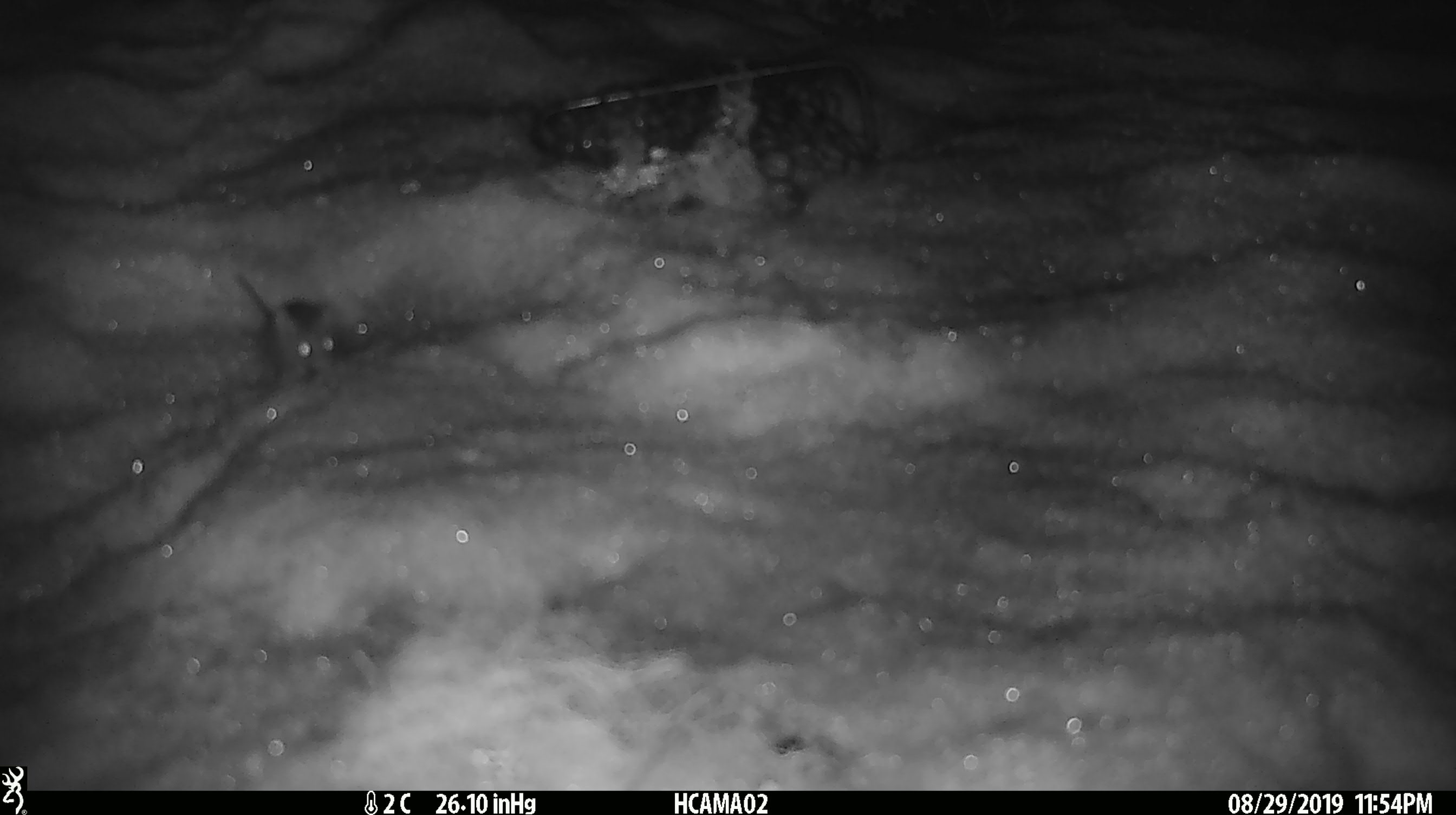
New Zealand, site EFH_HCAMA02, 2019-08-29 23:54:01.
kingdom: Animalia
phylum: Chordata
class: Mammalia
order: Rodentia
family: Muridae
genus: Mus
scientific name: Mus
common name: mouse